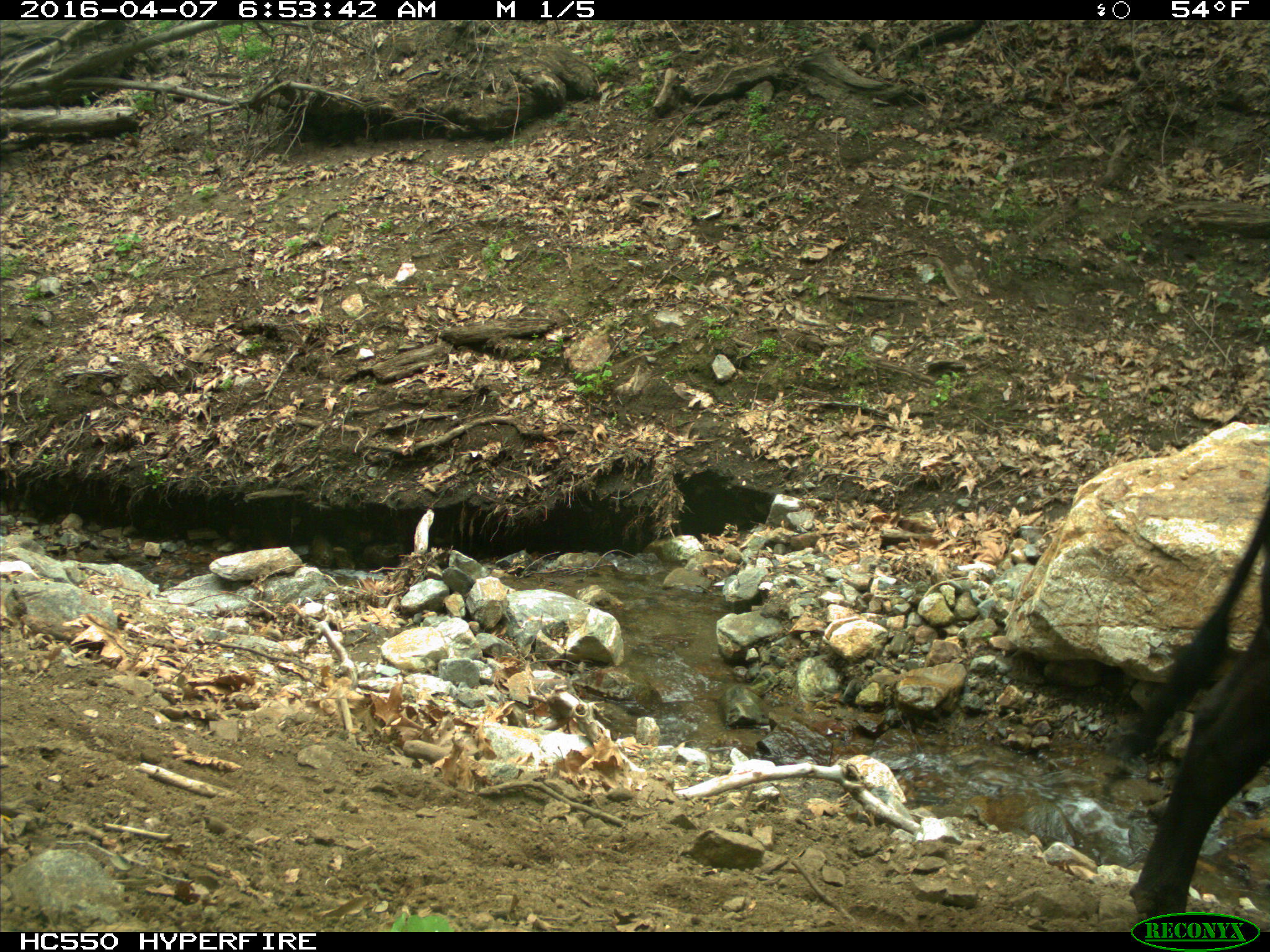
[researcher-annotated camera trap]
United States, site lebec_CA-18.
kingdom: Animalia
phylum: Chordata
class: Mammalia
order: Artiodactyla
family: Bovidae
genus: Bos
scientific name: Bos taurus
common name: domestic cow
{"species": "Bos taurus (domestic cow)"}